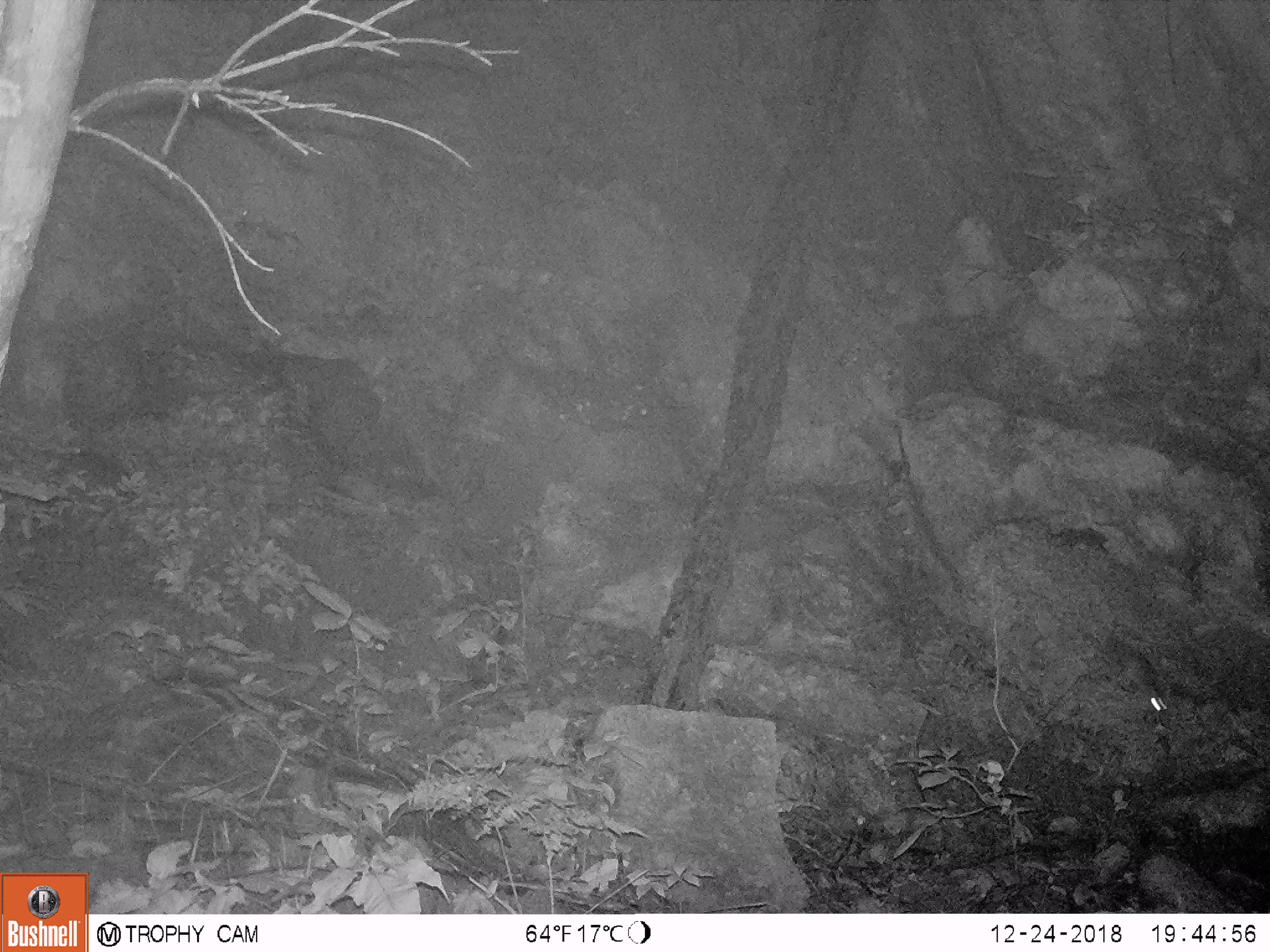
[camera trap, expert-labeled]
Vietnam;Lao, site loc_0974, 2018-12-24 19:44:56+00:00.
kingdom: Animalia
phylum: Chordata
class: Mammalia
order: Rodentia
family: Muridae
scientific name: Muridae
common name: old-world mice and rats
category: unidentified murid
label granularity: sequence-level